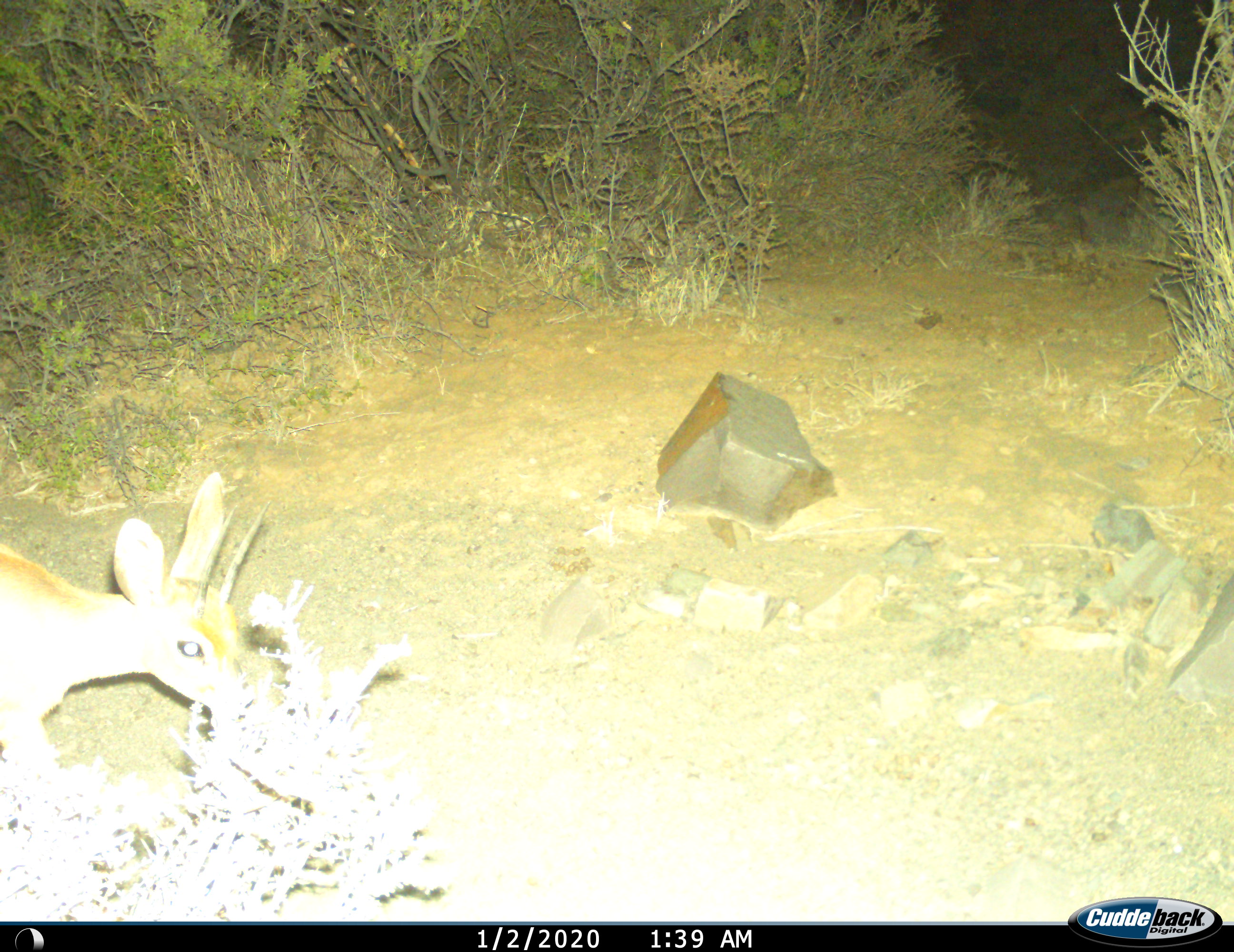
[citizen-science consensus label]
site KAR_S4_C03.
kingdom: Animalia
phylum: Chordata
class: Mammalia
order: Artiodactyla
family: Bovidae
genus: Sylvicapra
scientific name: Sylvicapra grimmia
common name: common duiker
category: duikercommongrey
Duikercommongrey (common duiker) (Sylvicapra grimmia), count 1. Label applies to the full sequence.